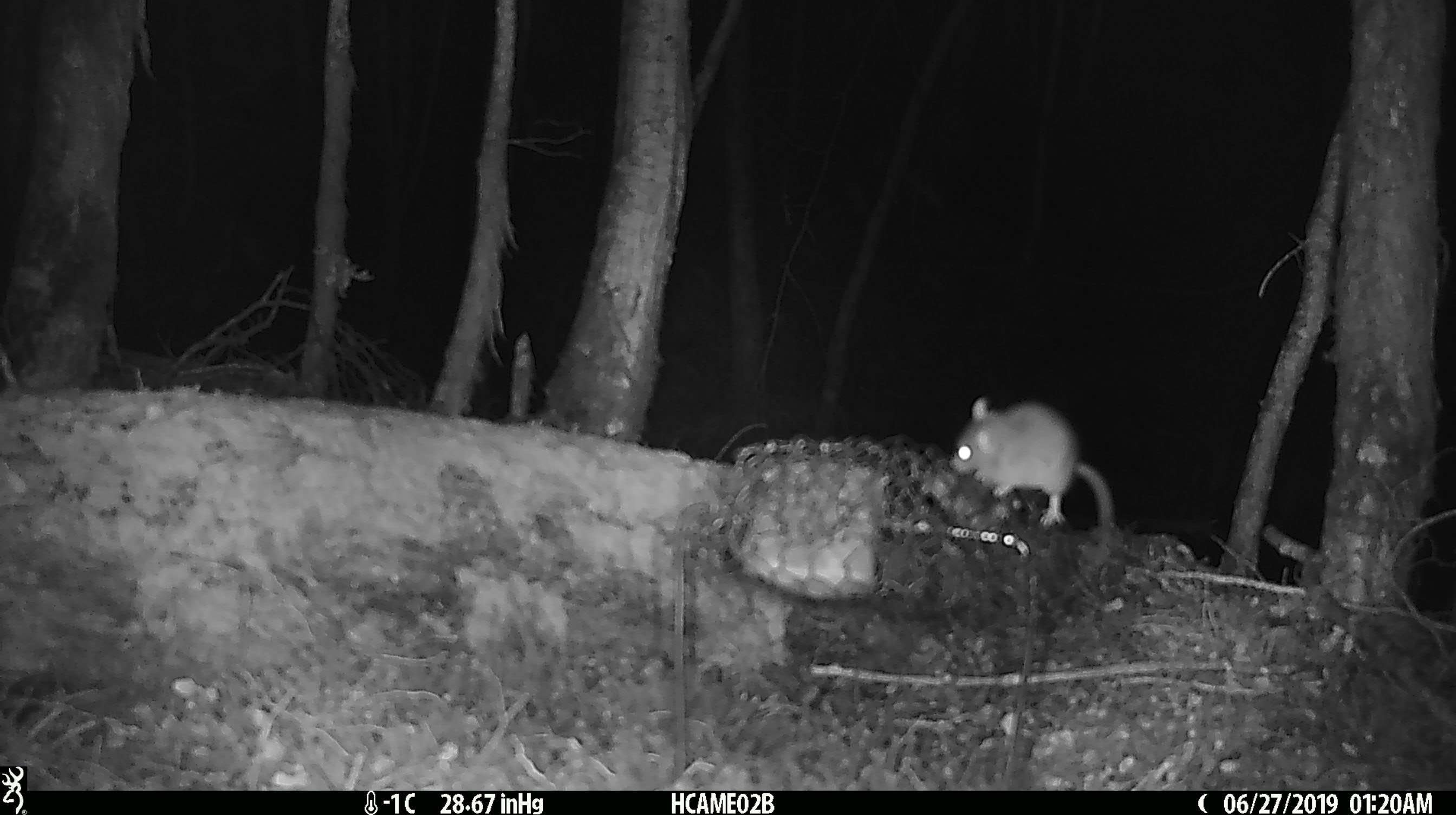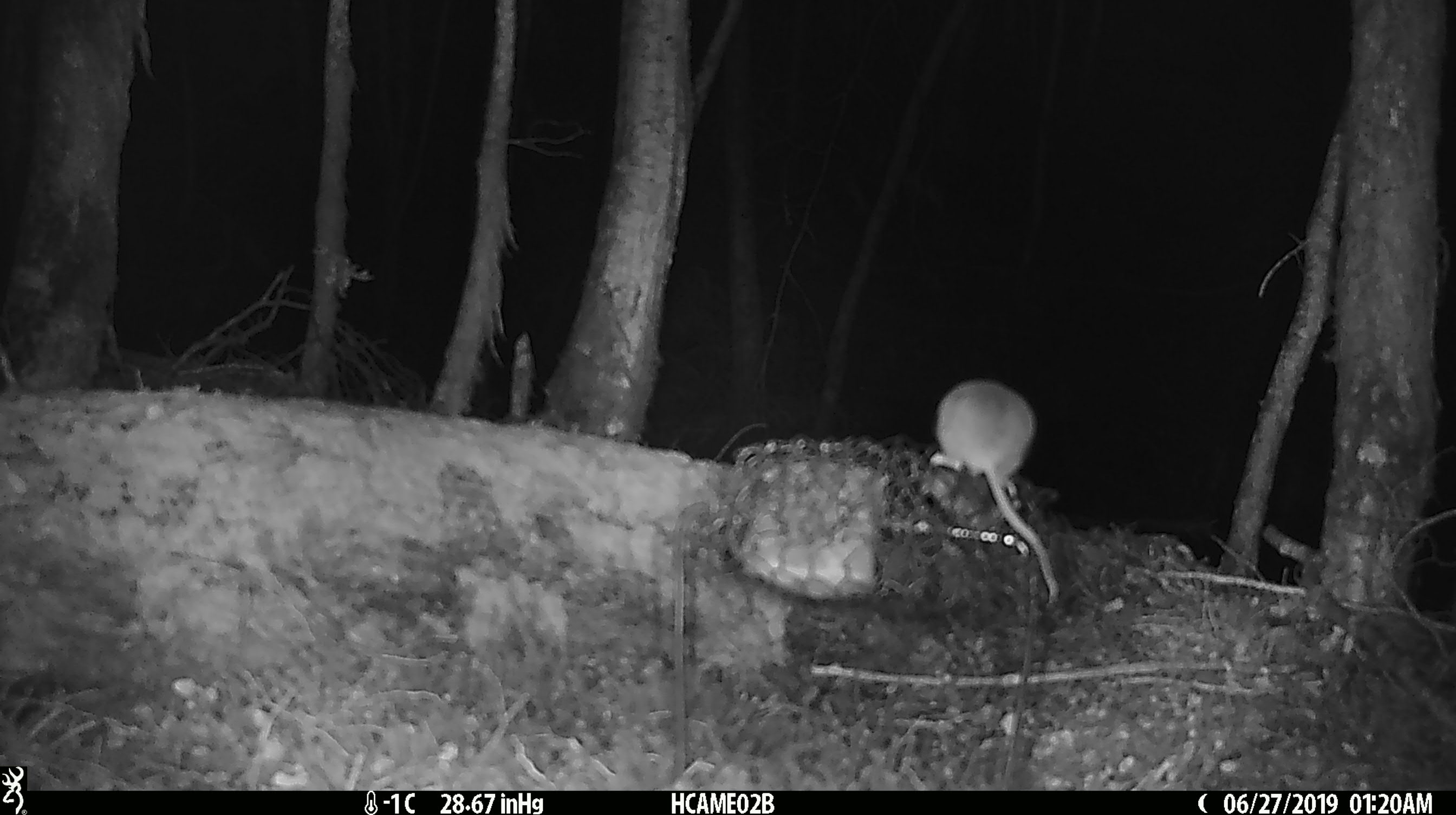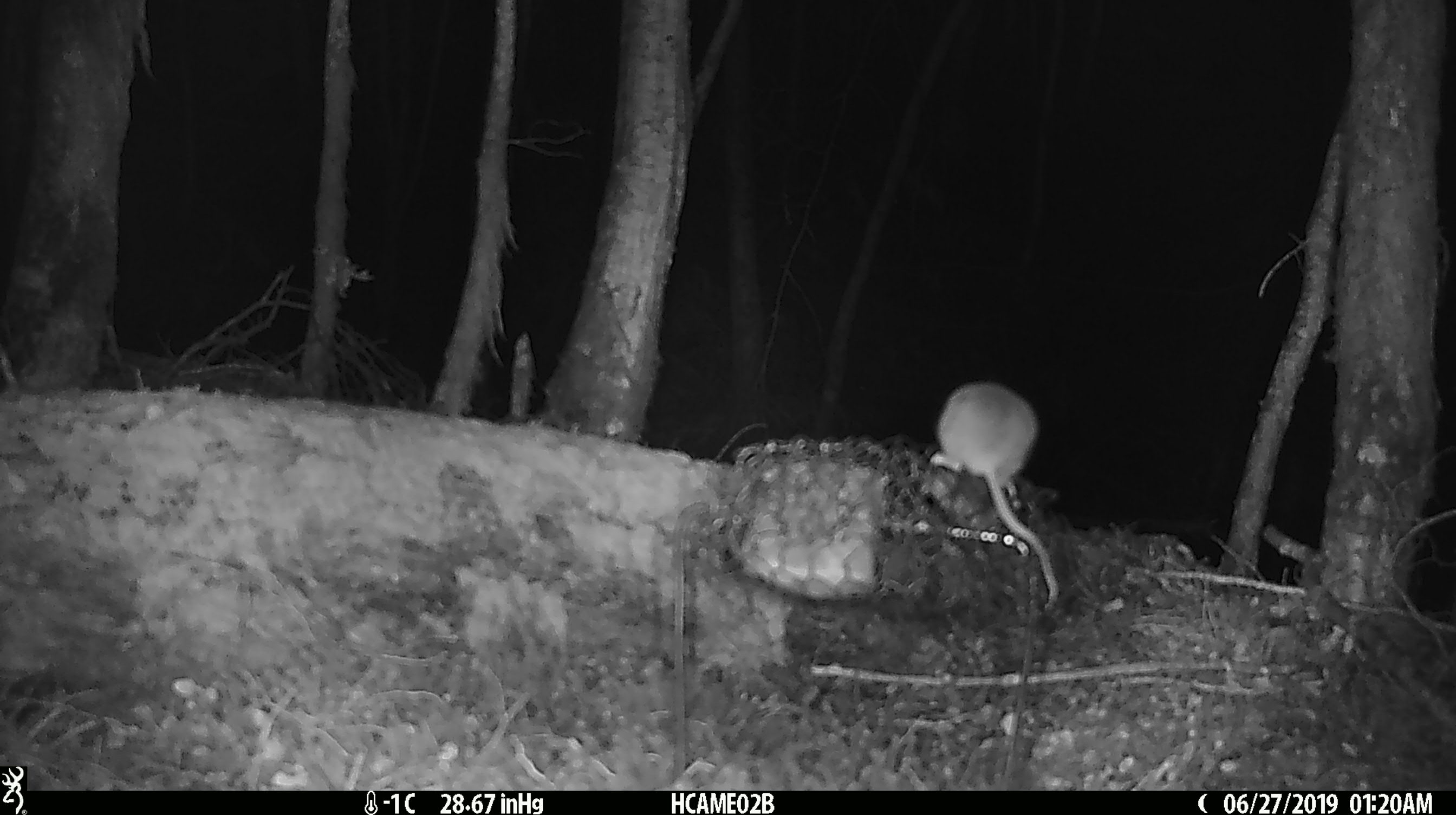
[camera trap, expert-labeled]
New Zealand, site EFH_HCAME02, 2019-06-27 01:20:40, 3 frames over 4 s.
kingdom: Animalia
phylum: Chordata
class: Mammalia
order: Rodentia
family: Muridae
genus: Mus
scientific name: Mus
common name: mouse